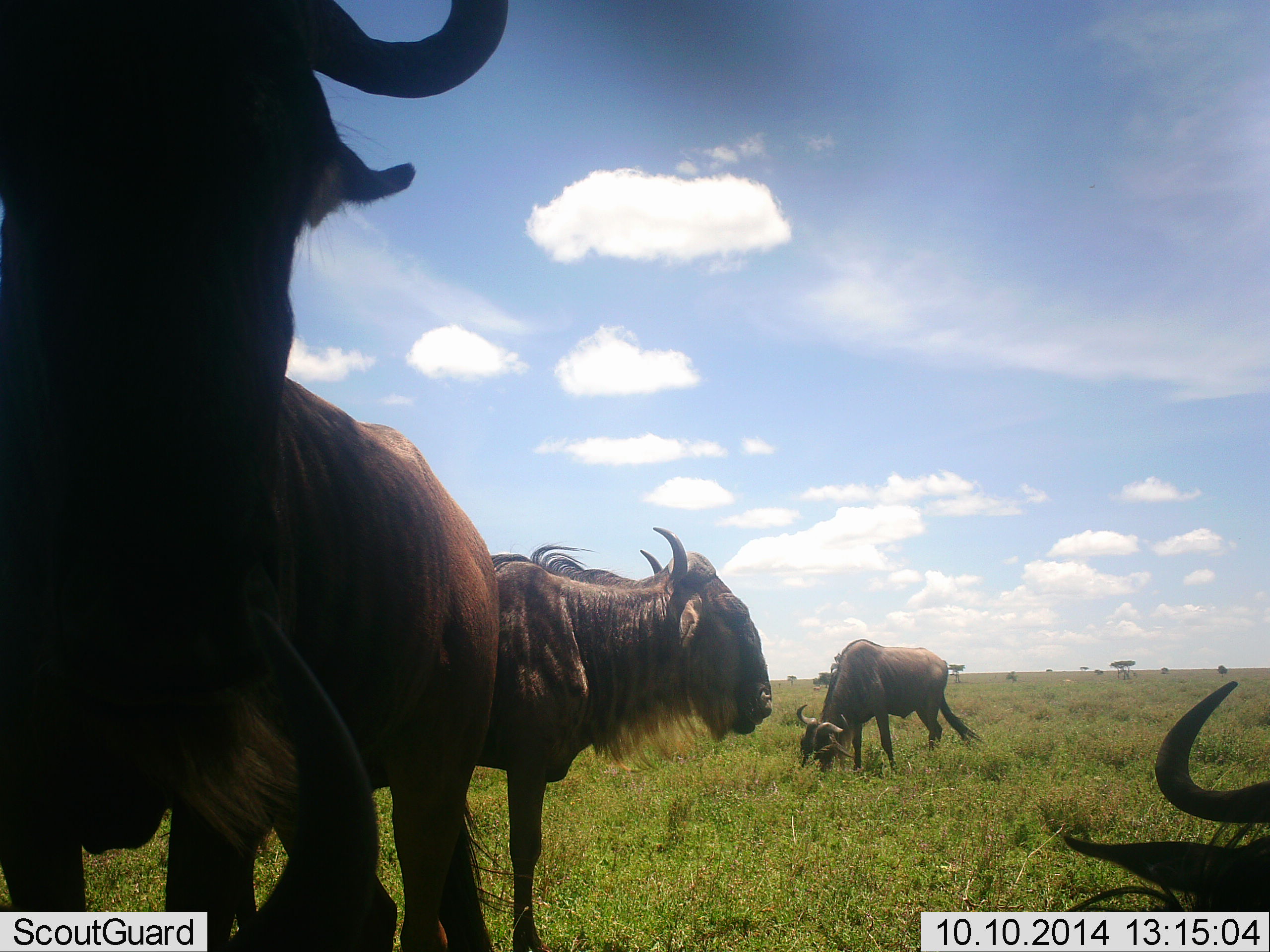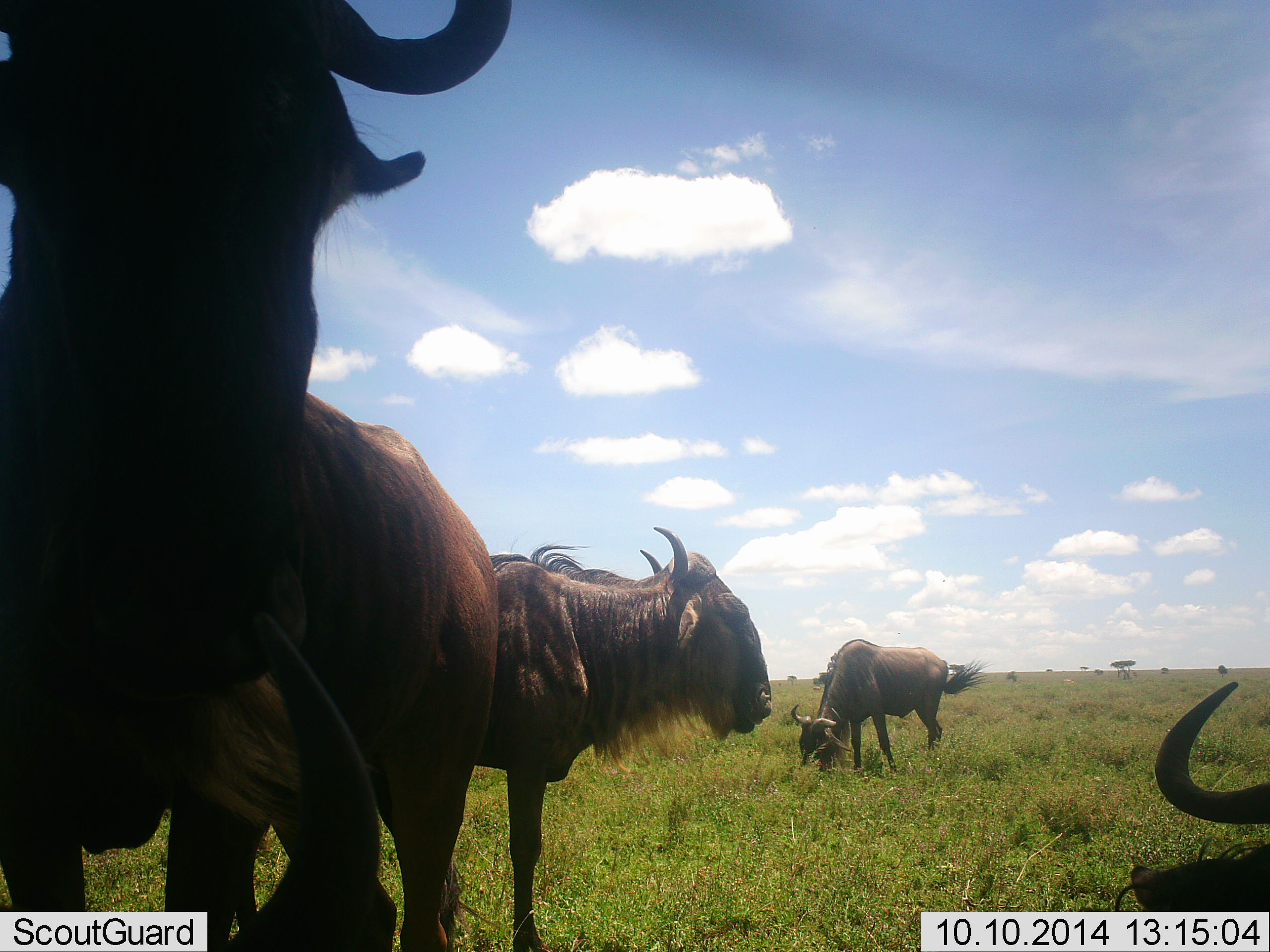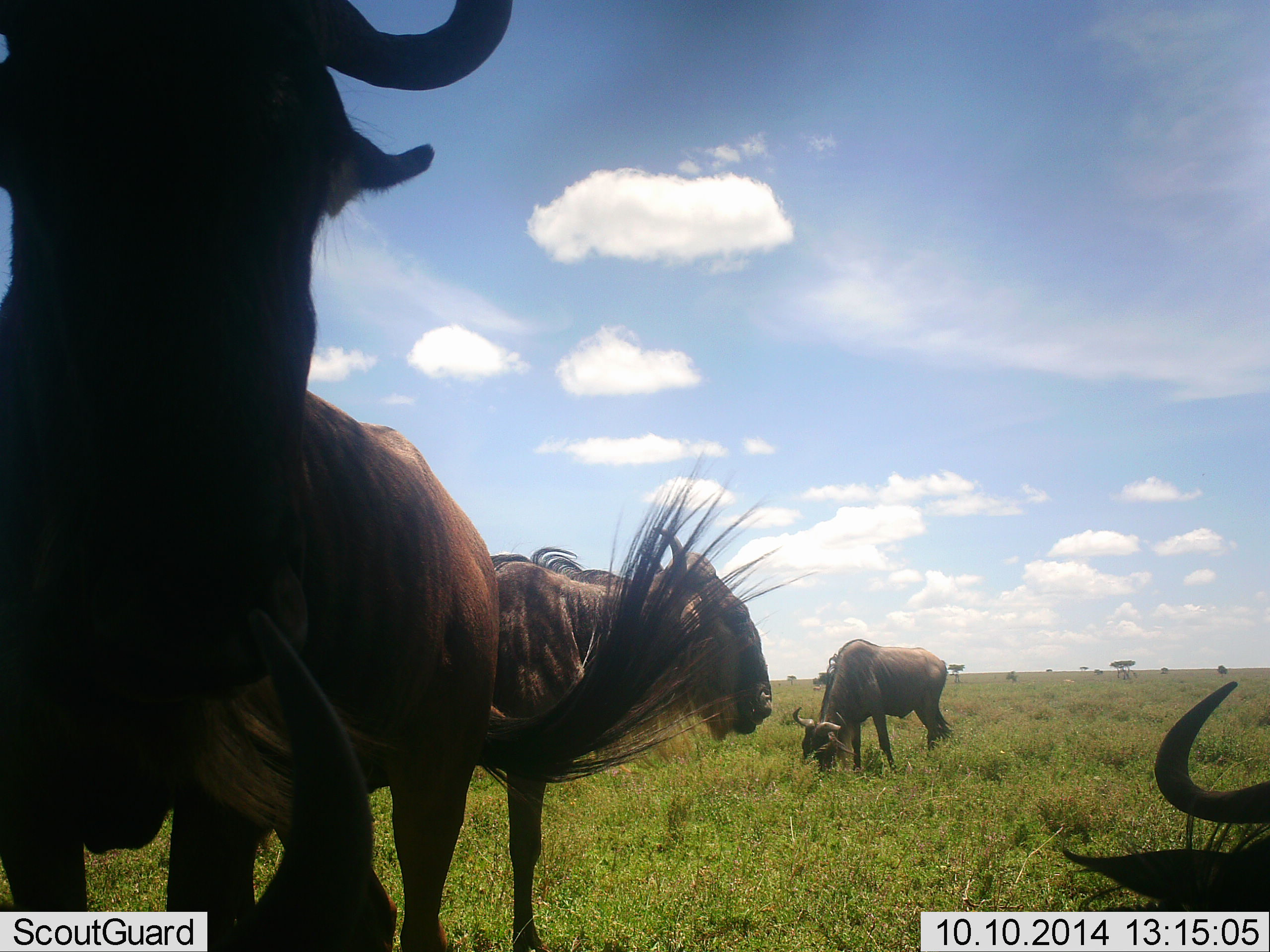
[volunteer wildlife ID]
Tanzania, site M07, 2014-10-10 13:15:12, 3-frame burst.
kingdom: Animalia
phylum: Chordata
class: Mammalia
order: Artiodactyla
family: Bovidae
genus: Connochaetes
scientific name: Connochaetes taurinus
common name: blue wildebeest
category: wildebeest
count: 5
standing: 90%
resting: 70%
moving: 0%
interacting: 0%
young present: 0%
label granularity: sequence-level